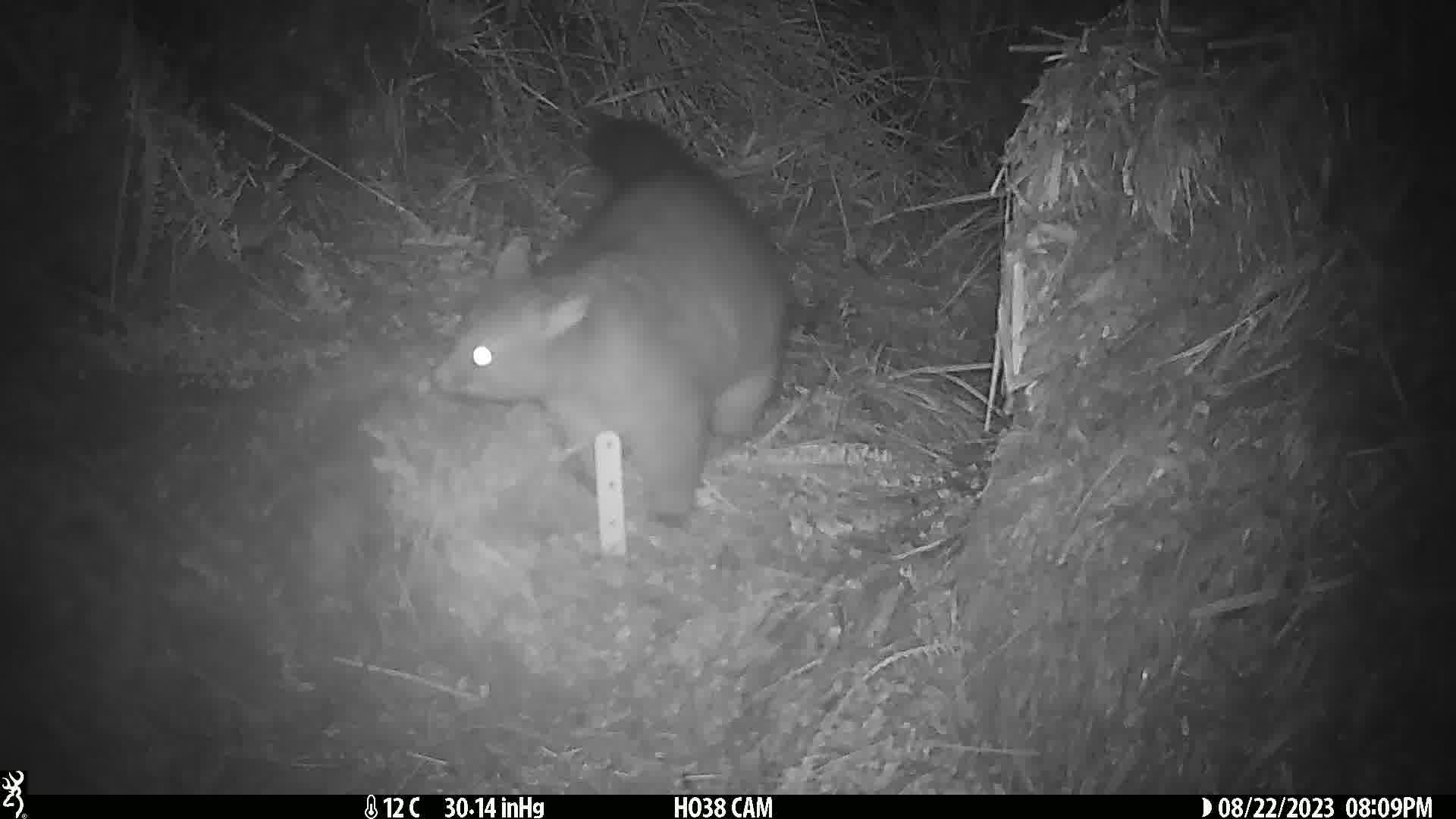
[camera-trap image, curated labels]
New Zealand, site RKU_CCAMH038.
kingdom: Animalia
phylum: Chordata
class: Mammalia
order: Diprotodontia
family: Phalangeridae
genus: Trichosurus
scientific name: Trichosurus vulpecula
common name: common brushtail possum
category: possum